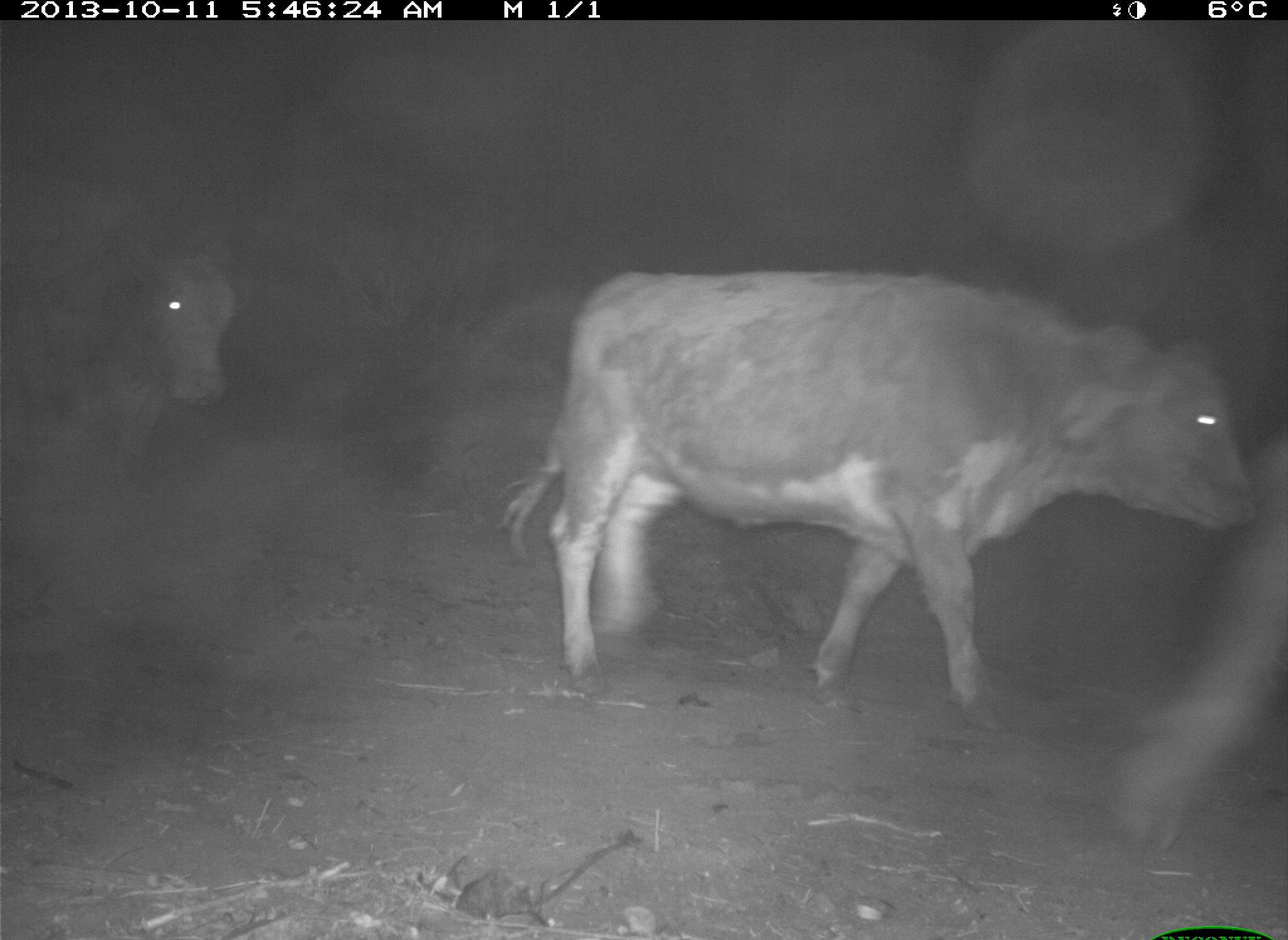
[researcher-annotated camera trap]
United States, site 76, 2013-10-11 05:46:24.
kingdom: Animalia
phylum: Chordata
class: Mammalia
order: Artiodactyla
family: Bovidae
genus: Bos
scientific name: Bos taurus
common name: cow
Cow (Bos taurus).